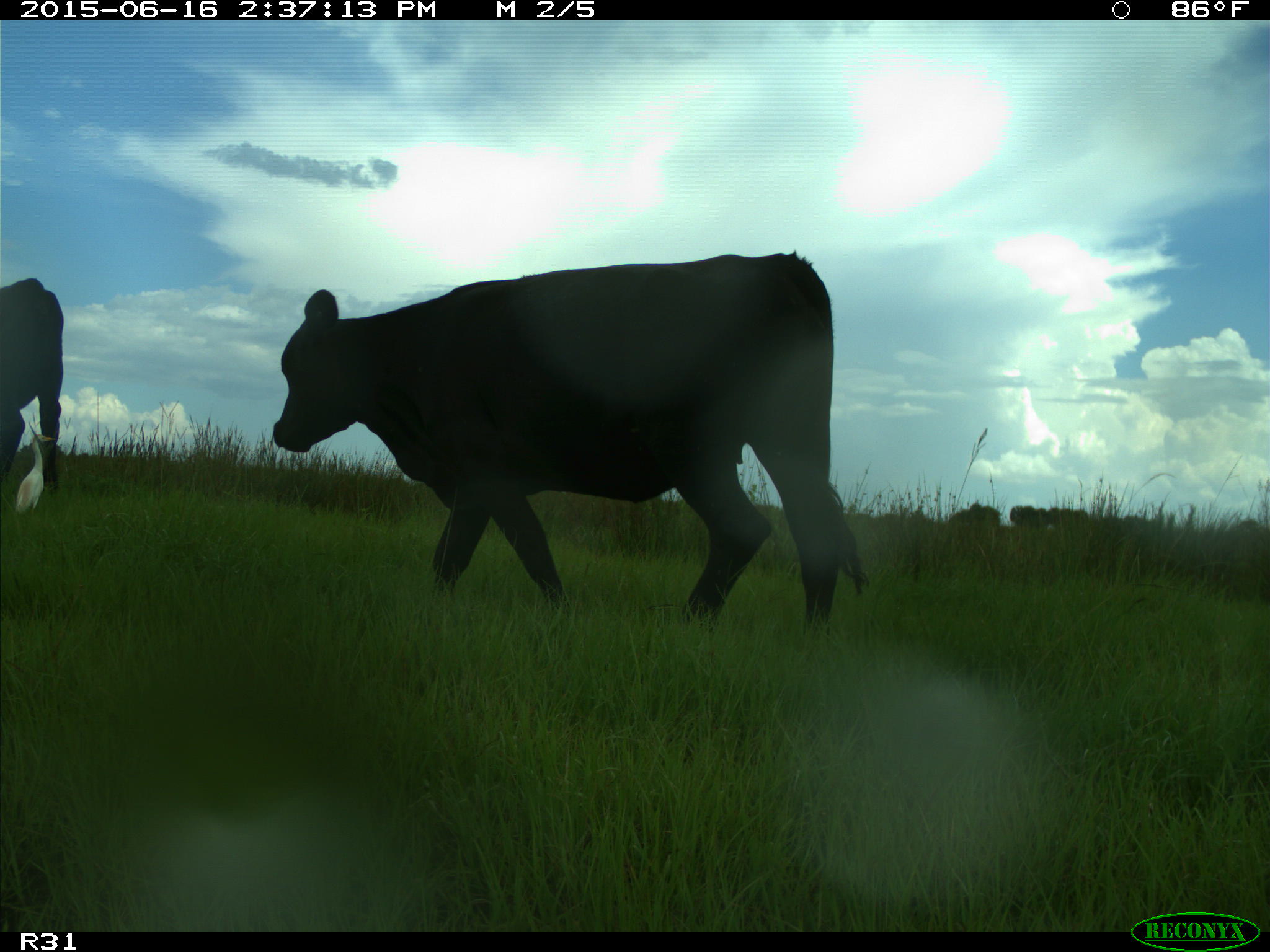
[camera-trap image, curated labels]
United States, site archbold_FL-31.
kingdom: Animalia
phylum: Chordata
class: Mammalia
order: Artiodactyla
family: Bovidae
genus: Bos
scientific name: Bos taurus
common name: domestic cow